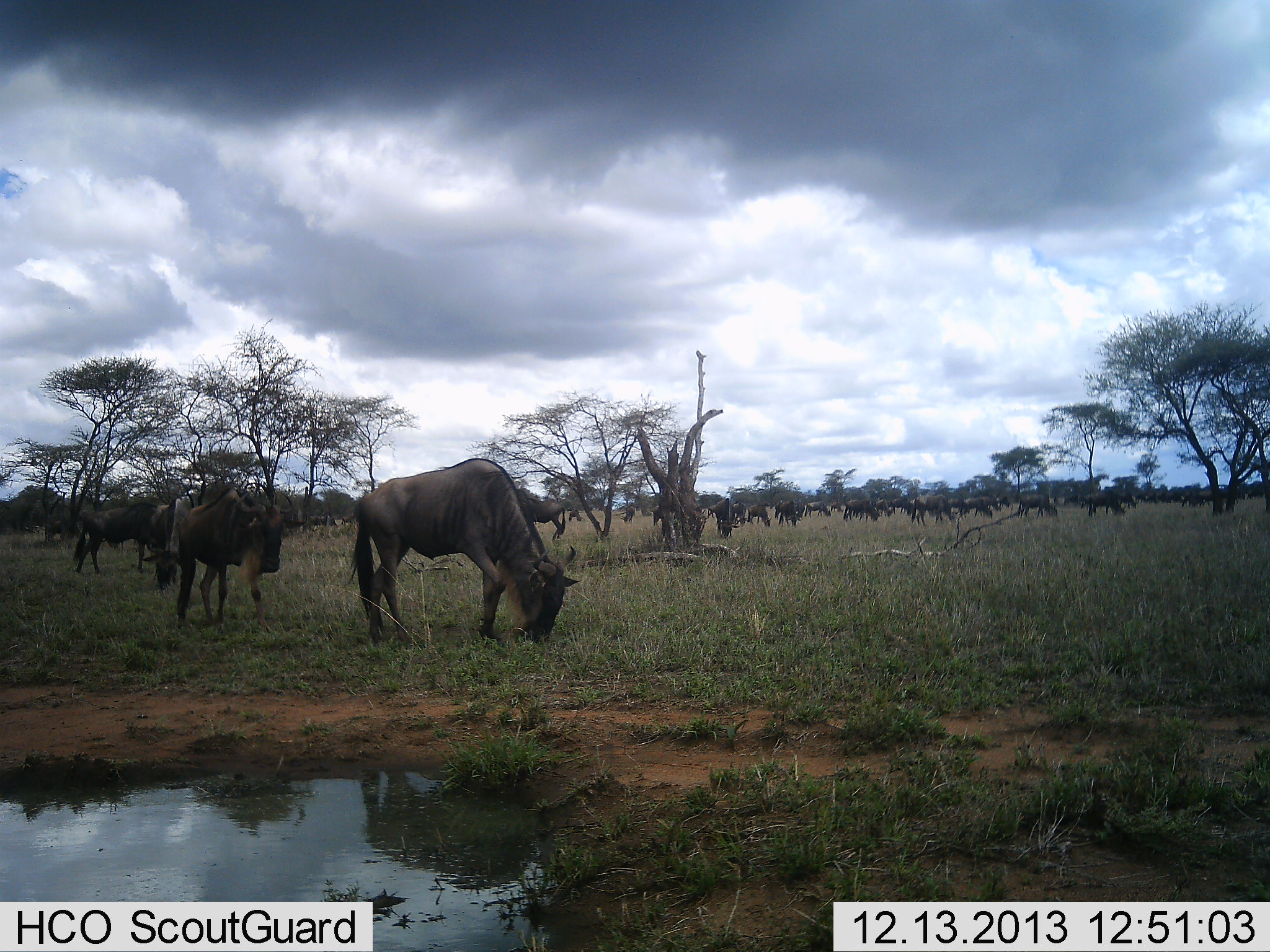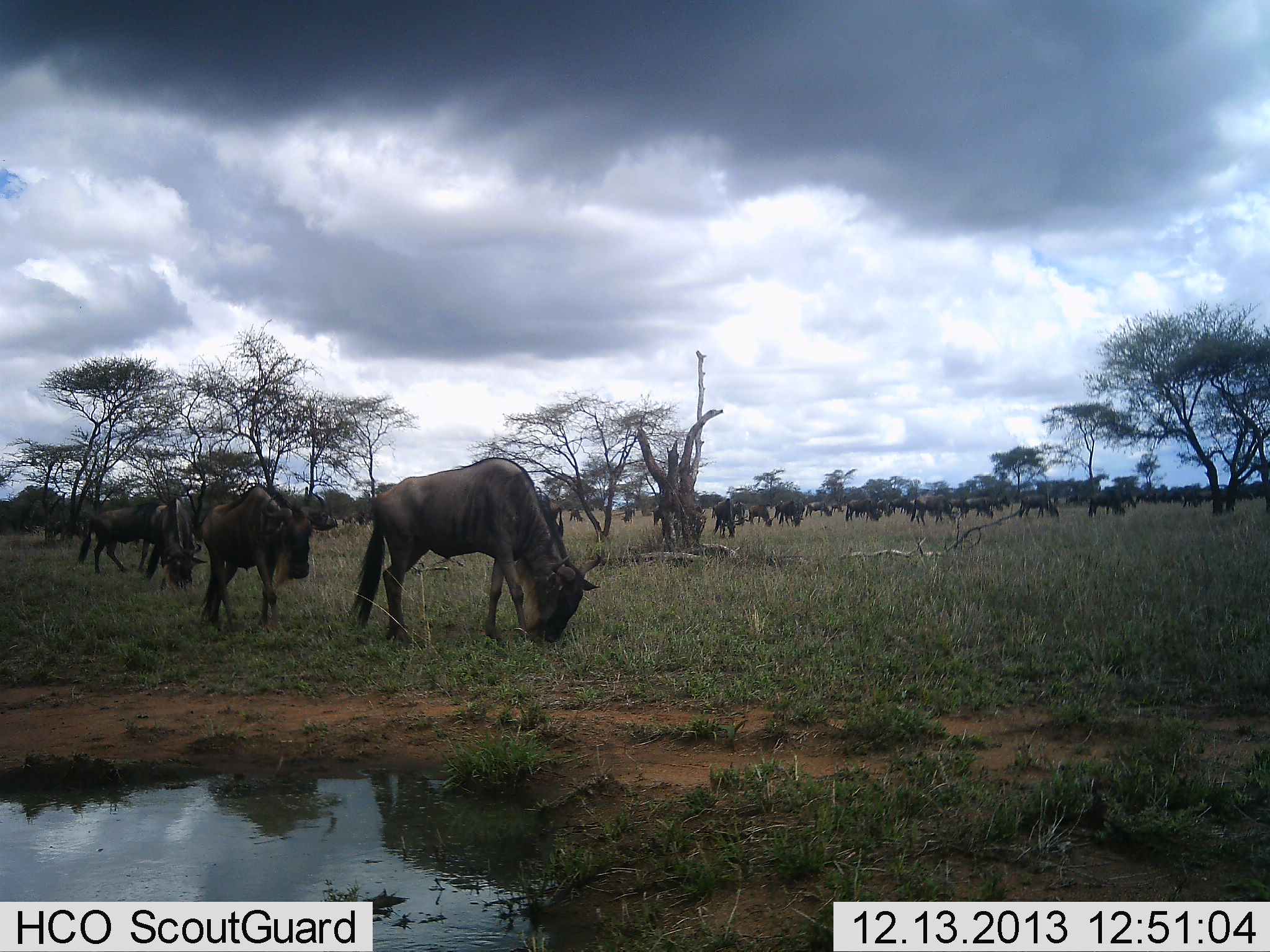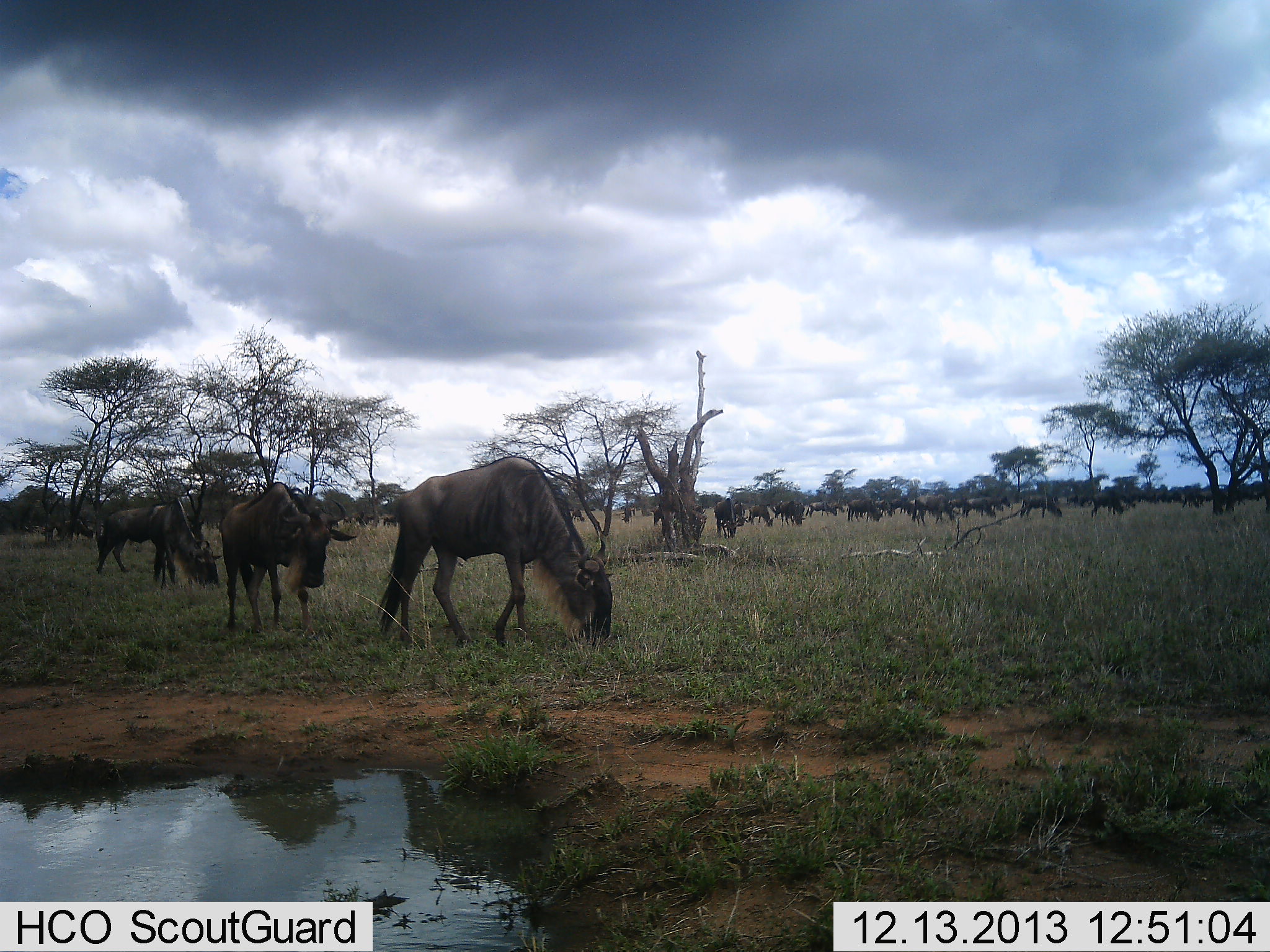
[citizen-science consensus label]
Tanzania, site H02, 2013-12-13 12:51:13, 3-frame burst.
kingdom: Animalia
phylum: Chordata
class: Mammalia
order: Artiodactyla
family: Bovidae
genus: Connochaetes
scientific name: Connochaetes taurinus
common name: blue wildebeest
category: wildebeest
Wildebeest (blue wildebeest) (Connochaetes taurinus), count 11-50. Behavior (volunteer vote fractions): standing 20%, resting 0%, moving 40%, interacting 10%. Young present (vote fraction): 0%. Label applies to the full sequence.